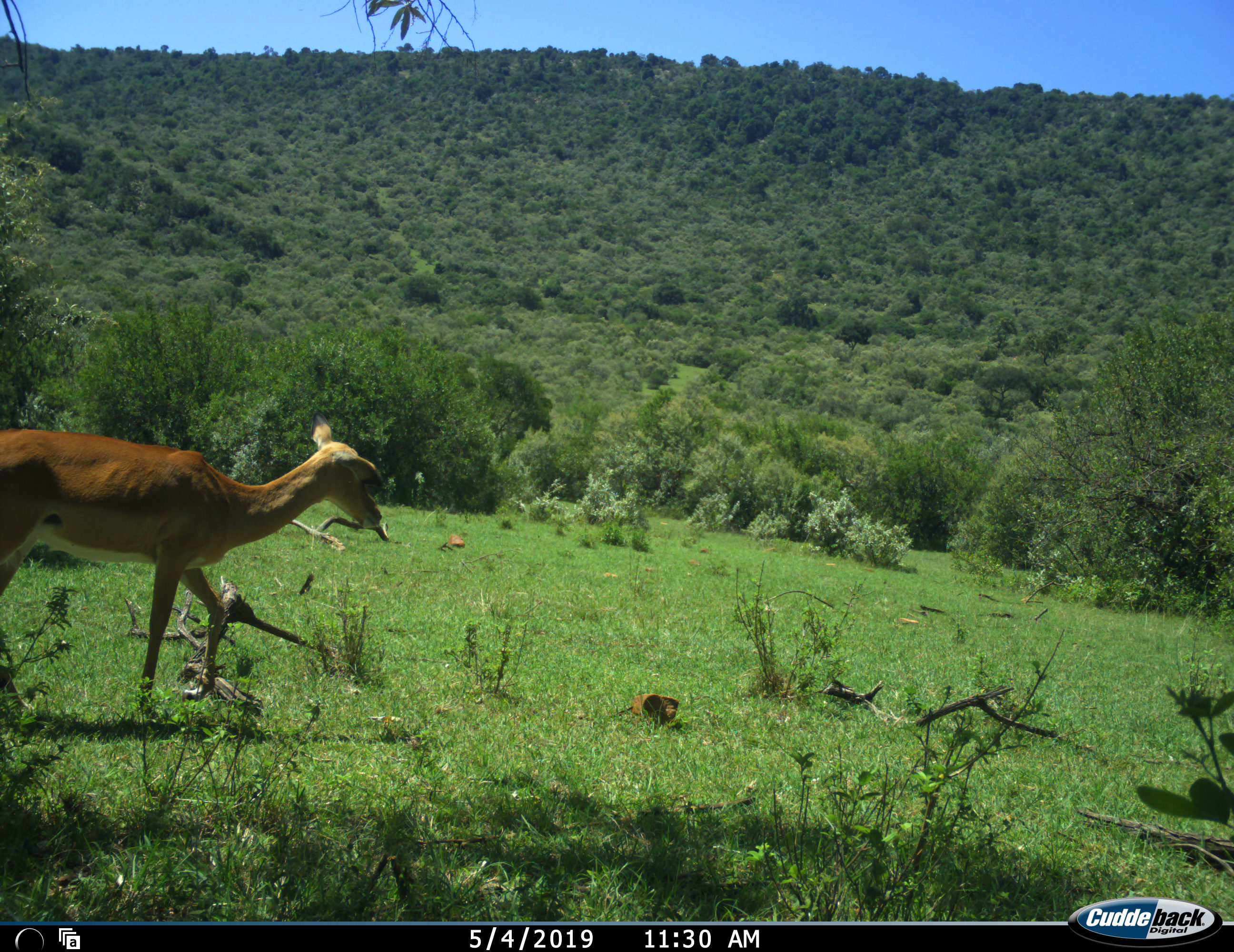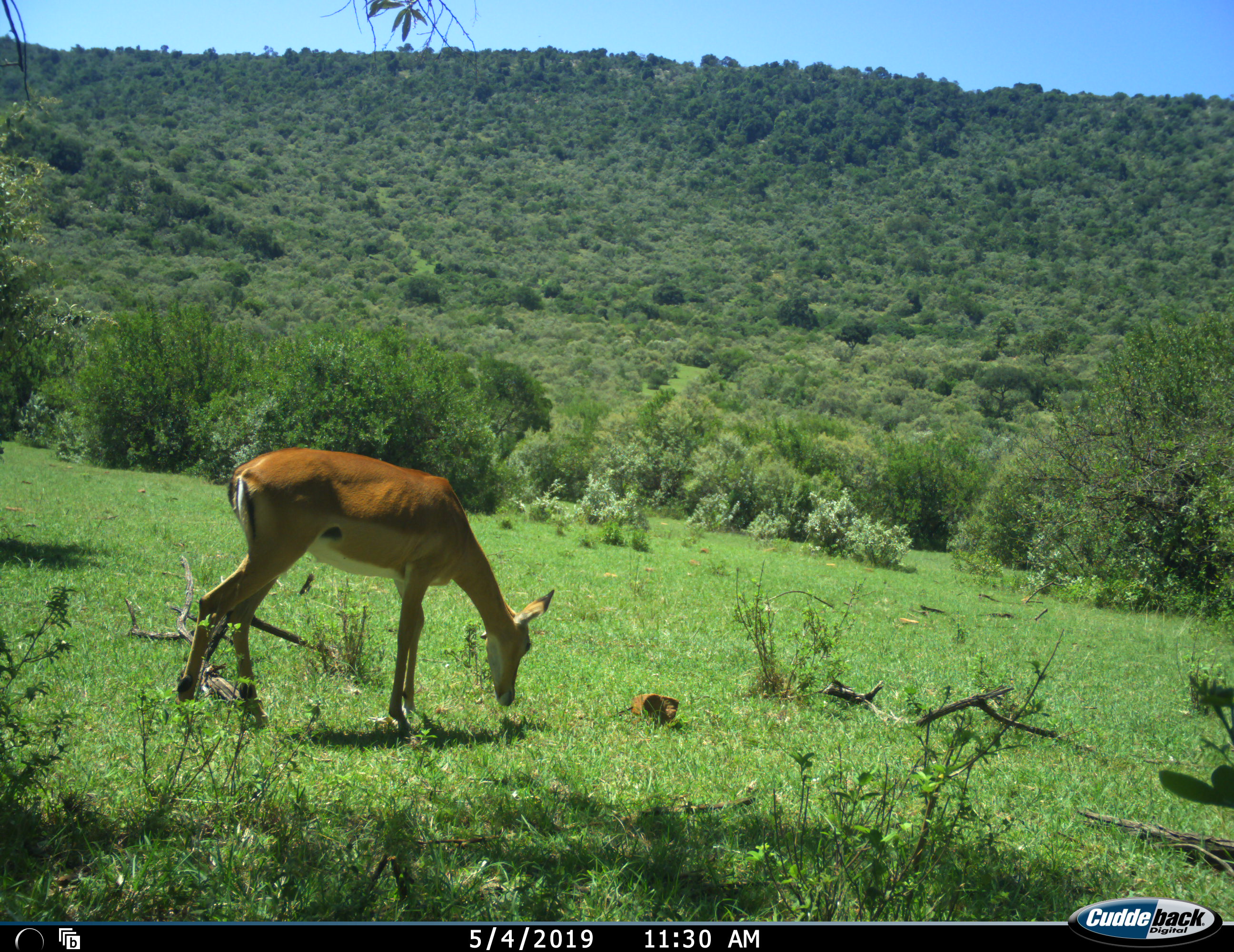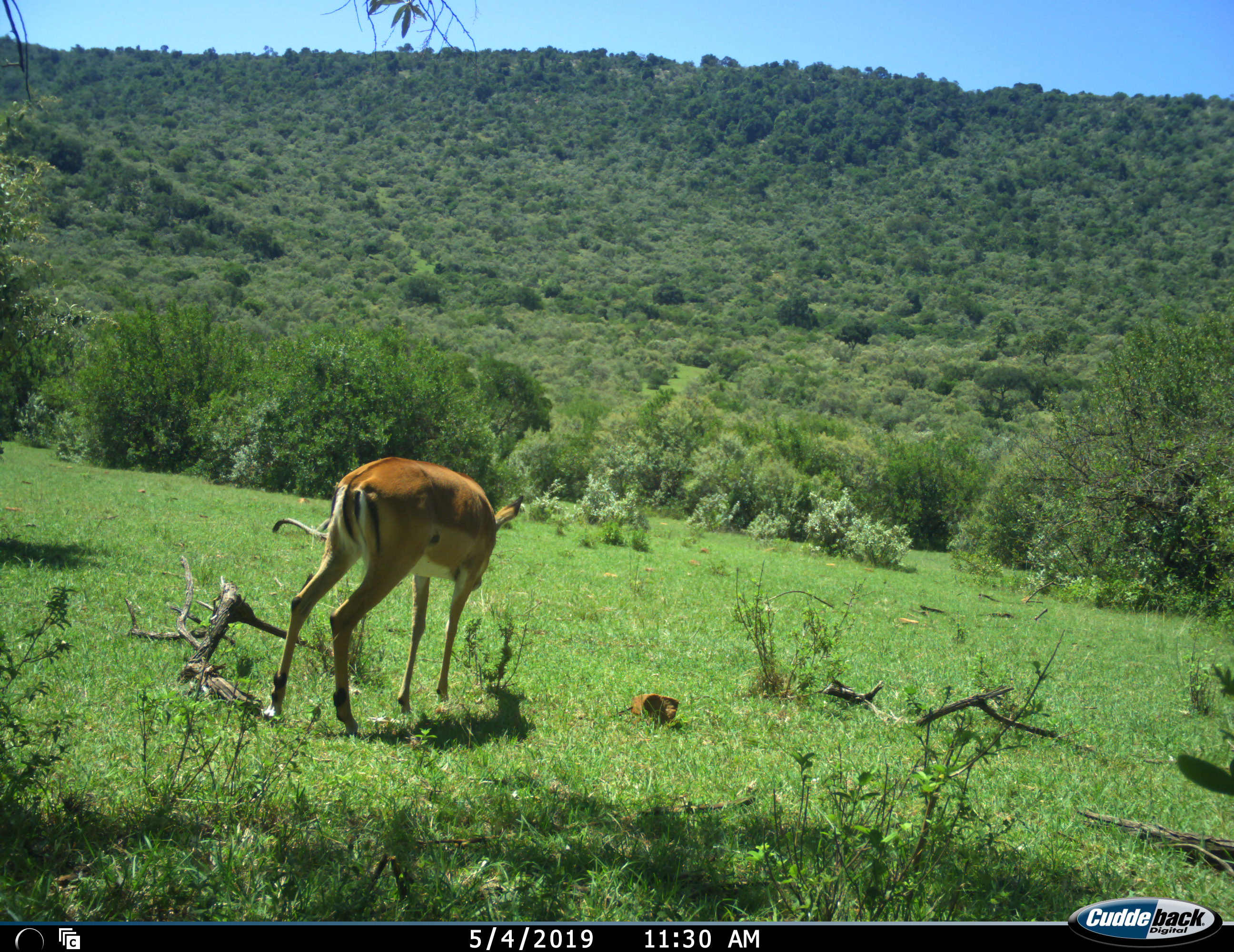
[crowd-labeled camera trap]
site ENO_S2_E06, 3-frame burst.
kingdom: Animalia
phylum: Chordata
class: Mammalia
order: Artiodactyla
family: Bovidae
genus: Aepyceros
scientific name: Aepyceros melampus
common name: impala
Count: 1.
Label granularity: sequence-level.